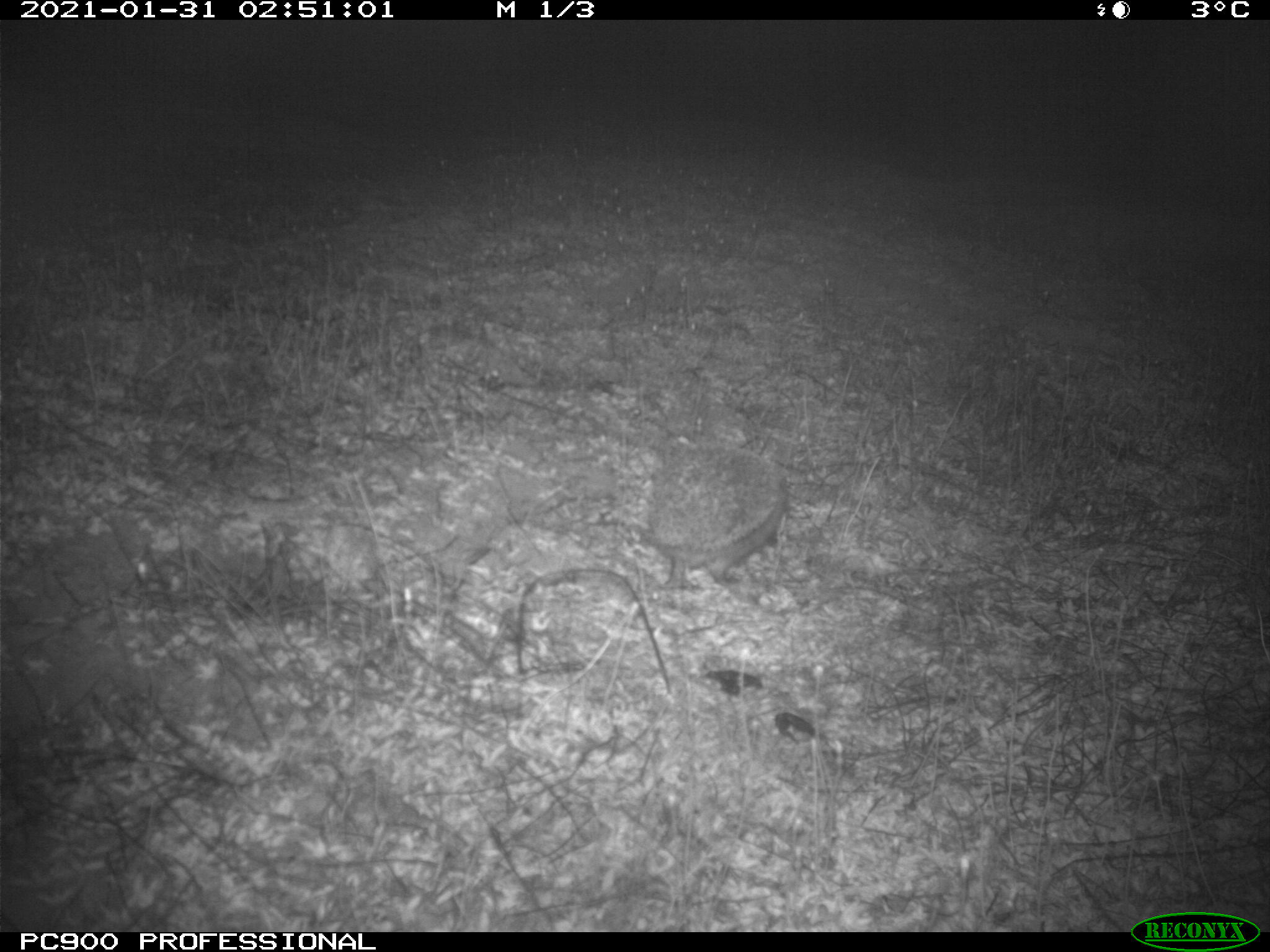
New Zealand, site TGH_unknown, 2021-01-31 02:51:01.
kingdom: Animalia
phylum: Chordata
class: Mammalia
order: Eulipotyphla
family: Erinaceidae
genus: Erinaceus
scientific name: Erinaceus europaeus europaeus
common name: european hedgehog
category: hedgehog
Hedgehog (european hedgehog) (Erinaceus europaeus europaeus).